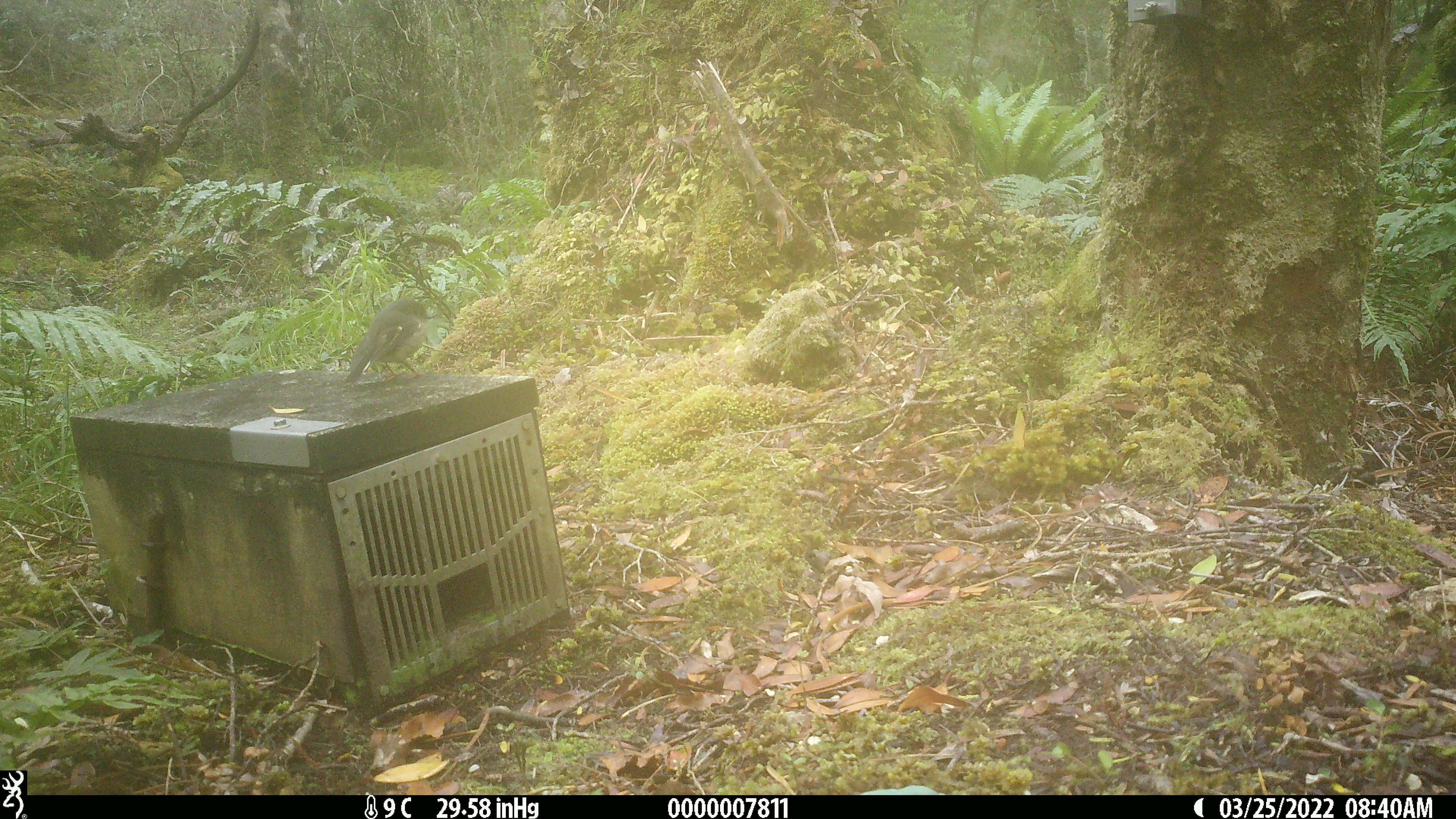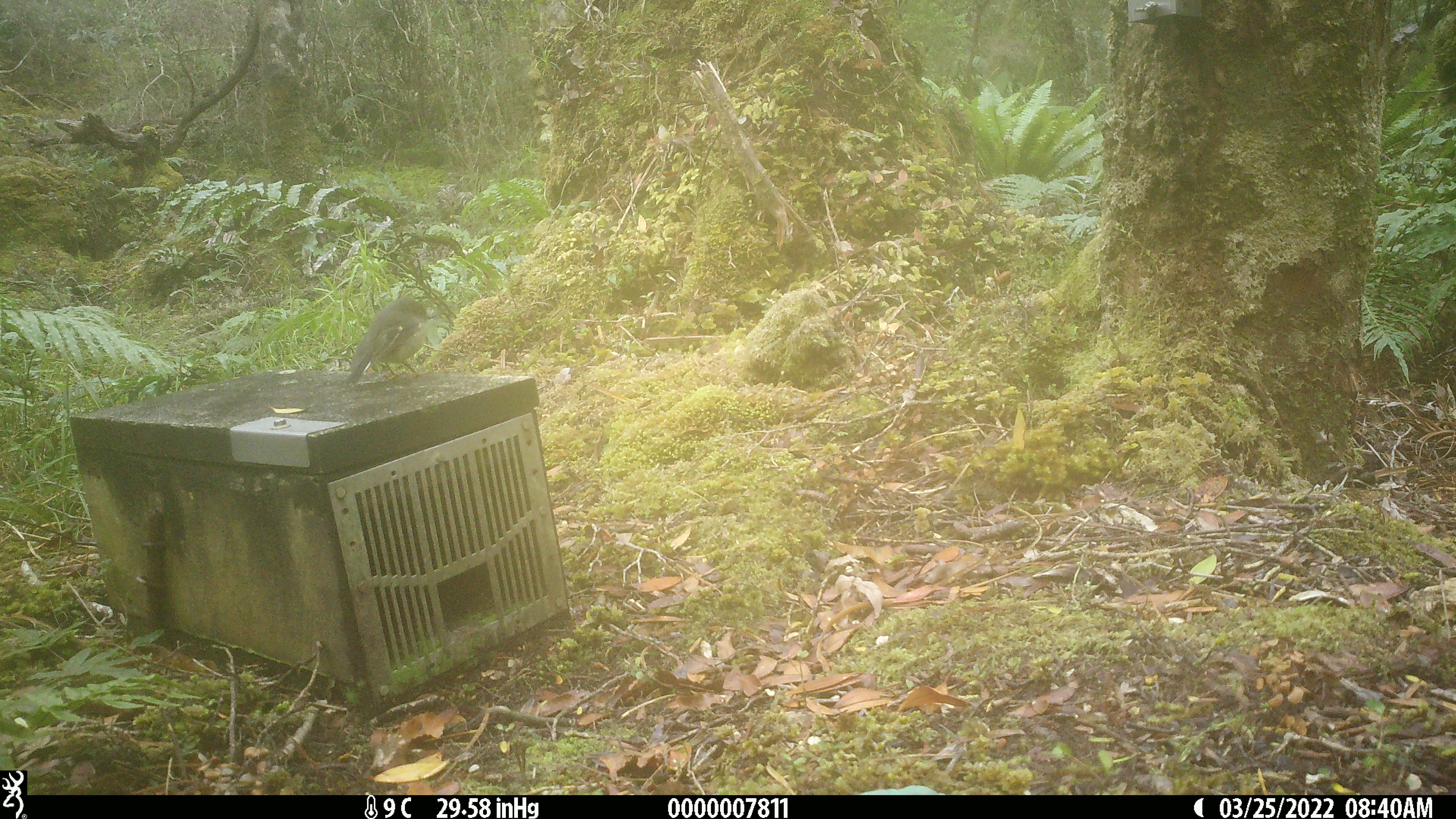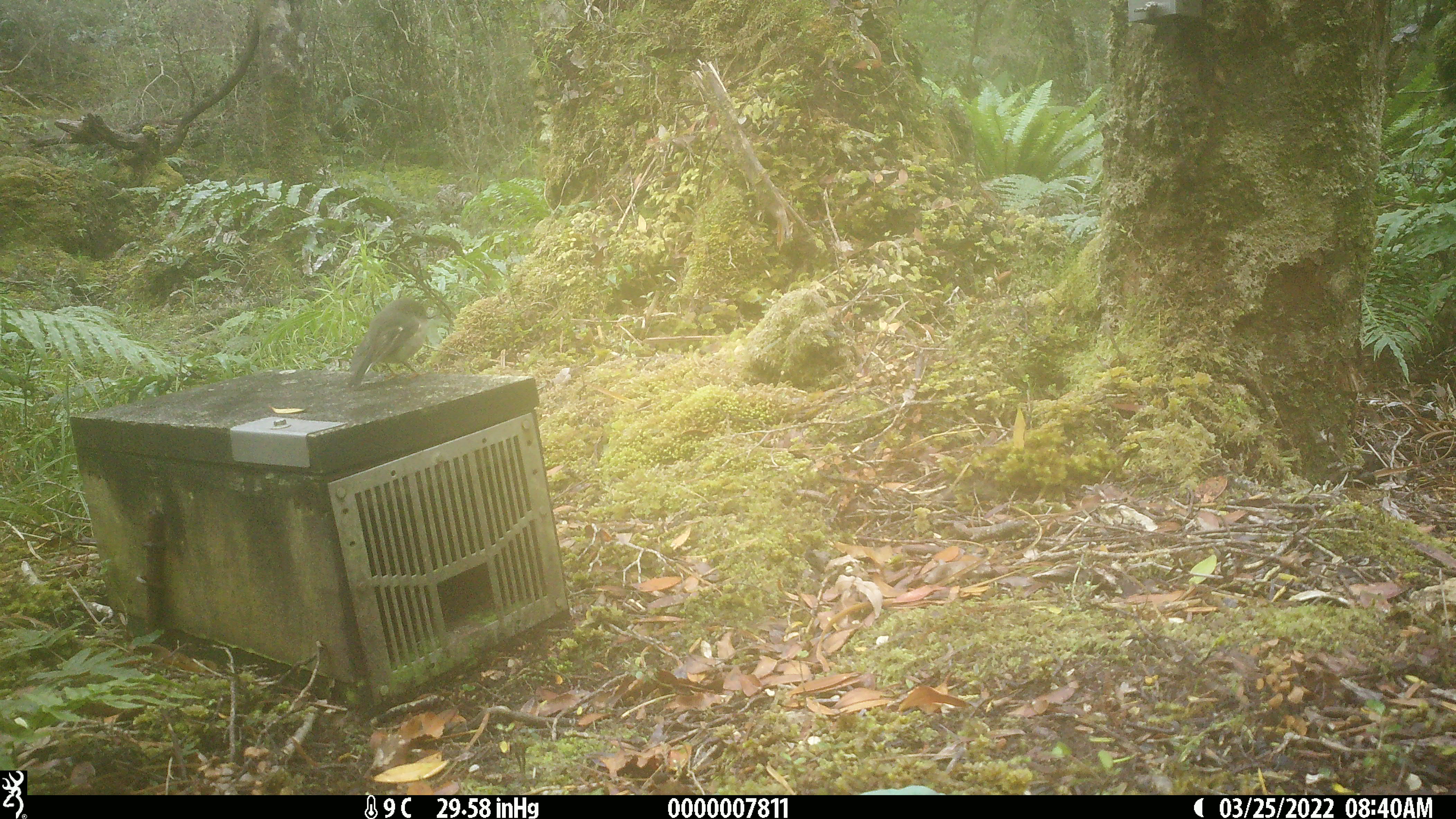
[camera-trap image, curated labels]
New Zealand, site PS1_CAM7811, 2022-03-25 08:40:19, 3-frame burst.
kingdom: Animalia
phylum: Chordata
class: Aves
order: Passeriformes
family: Petroicidae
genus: Petroica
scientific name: Petroica macrocephala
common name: tomtit